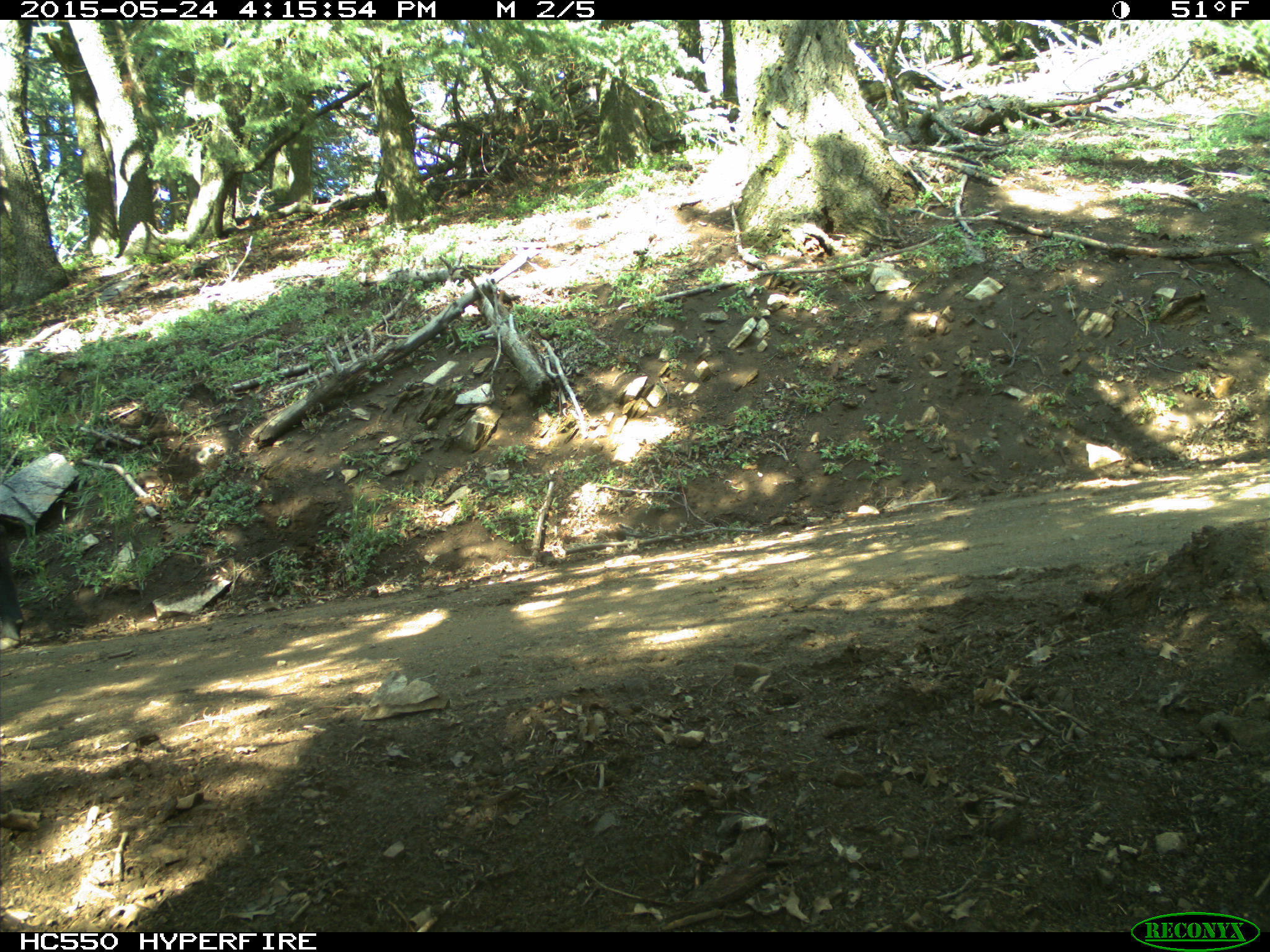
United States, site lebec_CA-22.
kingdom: Animalia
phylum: Chordata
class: Mammalia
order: Artiodactyla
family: Bovidae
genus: Bos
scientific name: Bos taurus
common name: domestic cow